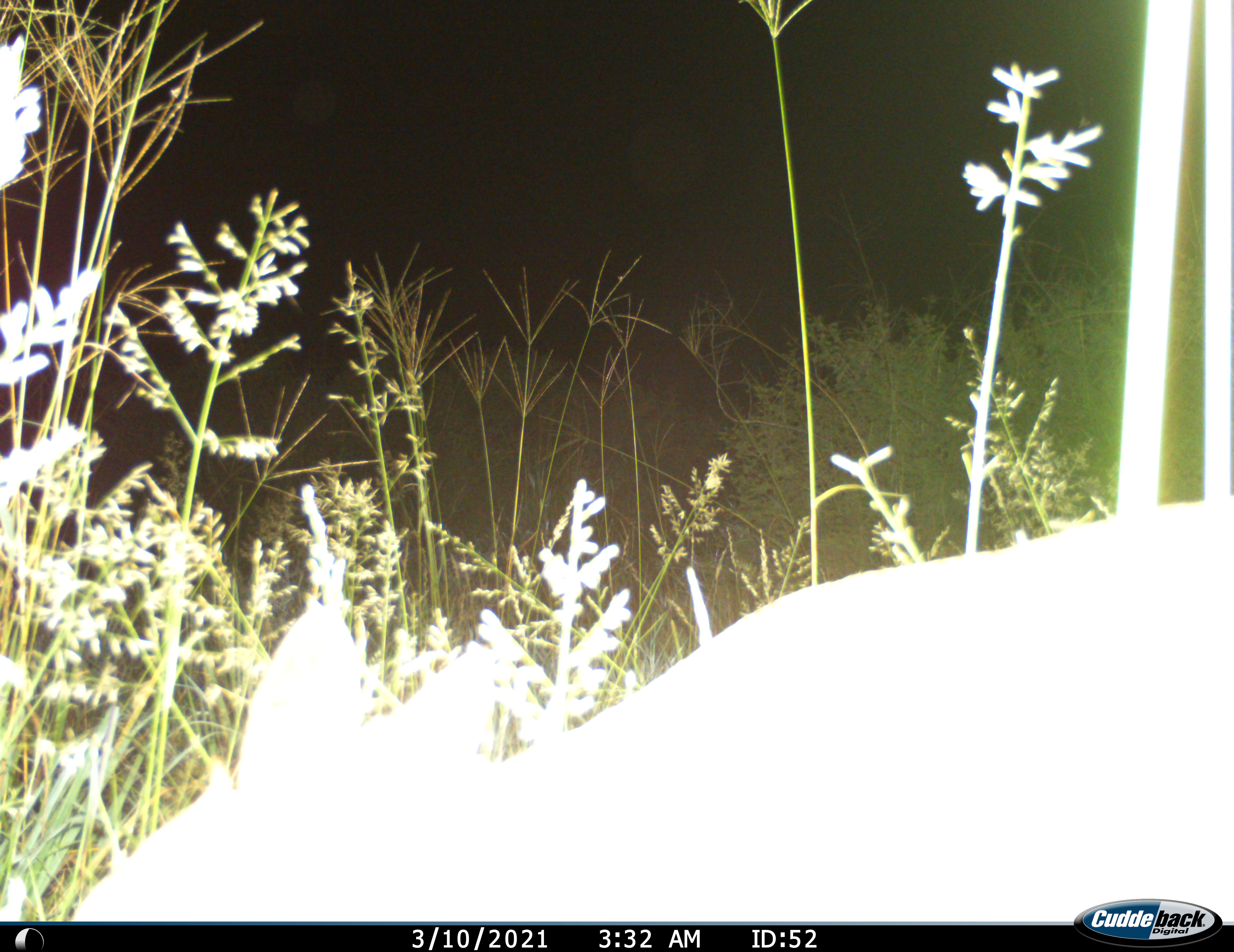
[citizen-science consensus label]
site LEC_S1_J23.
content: unidentified animal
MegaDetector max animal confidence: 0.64